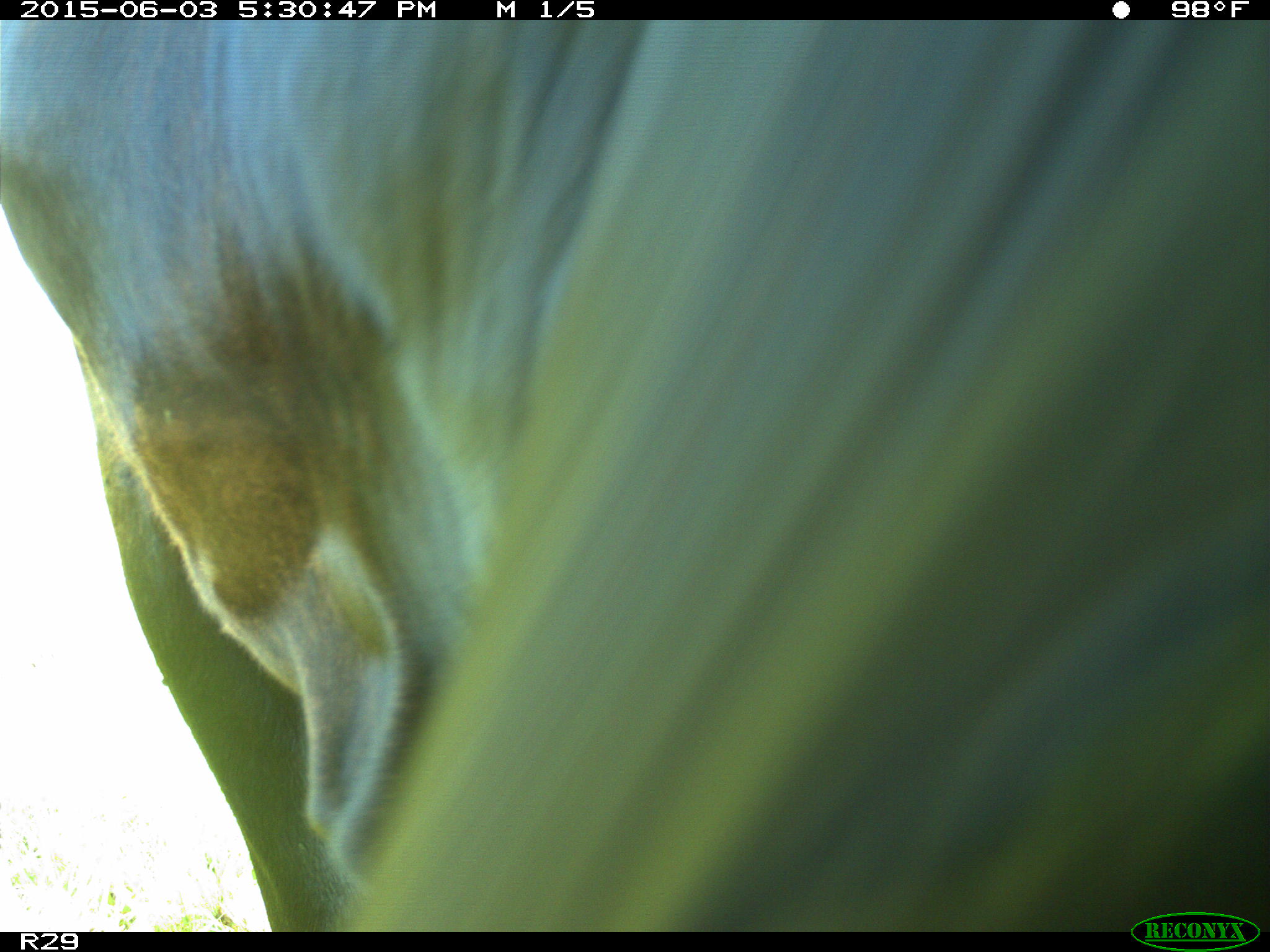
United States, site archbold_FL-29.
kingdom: Animalia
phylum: Chordata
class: Mammalia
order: Artiodactyla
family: Bovidae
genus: Bos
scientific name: Bos taurus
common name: domestic cow